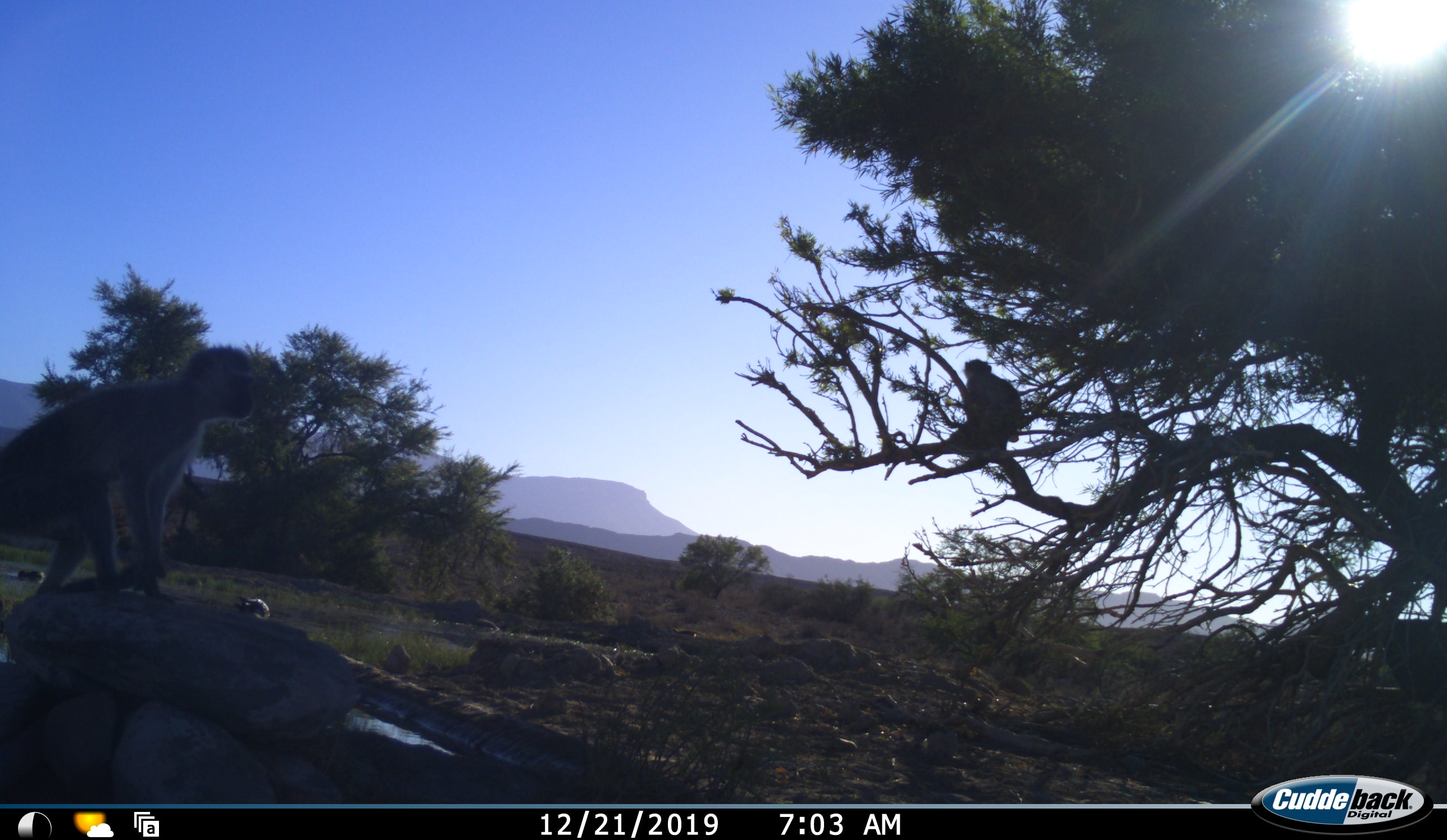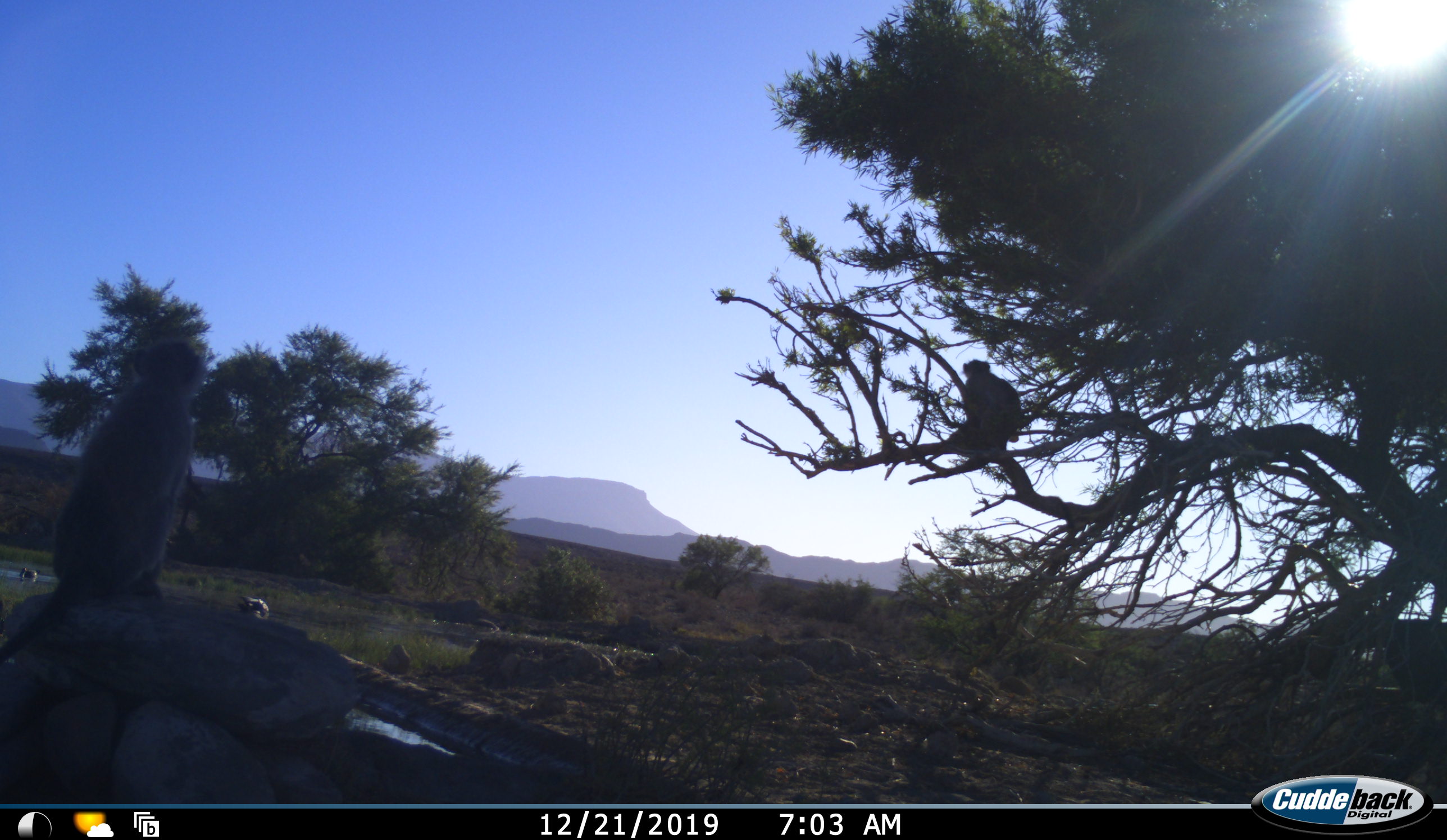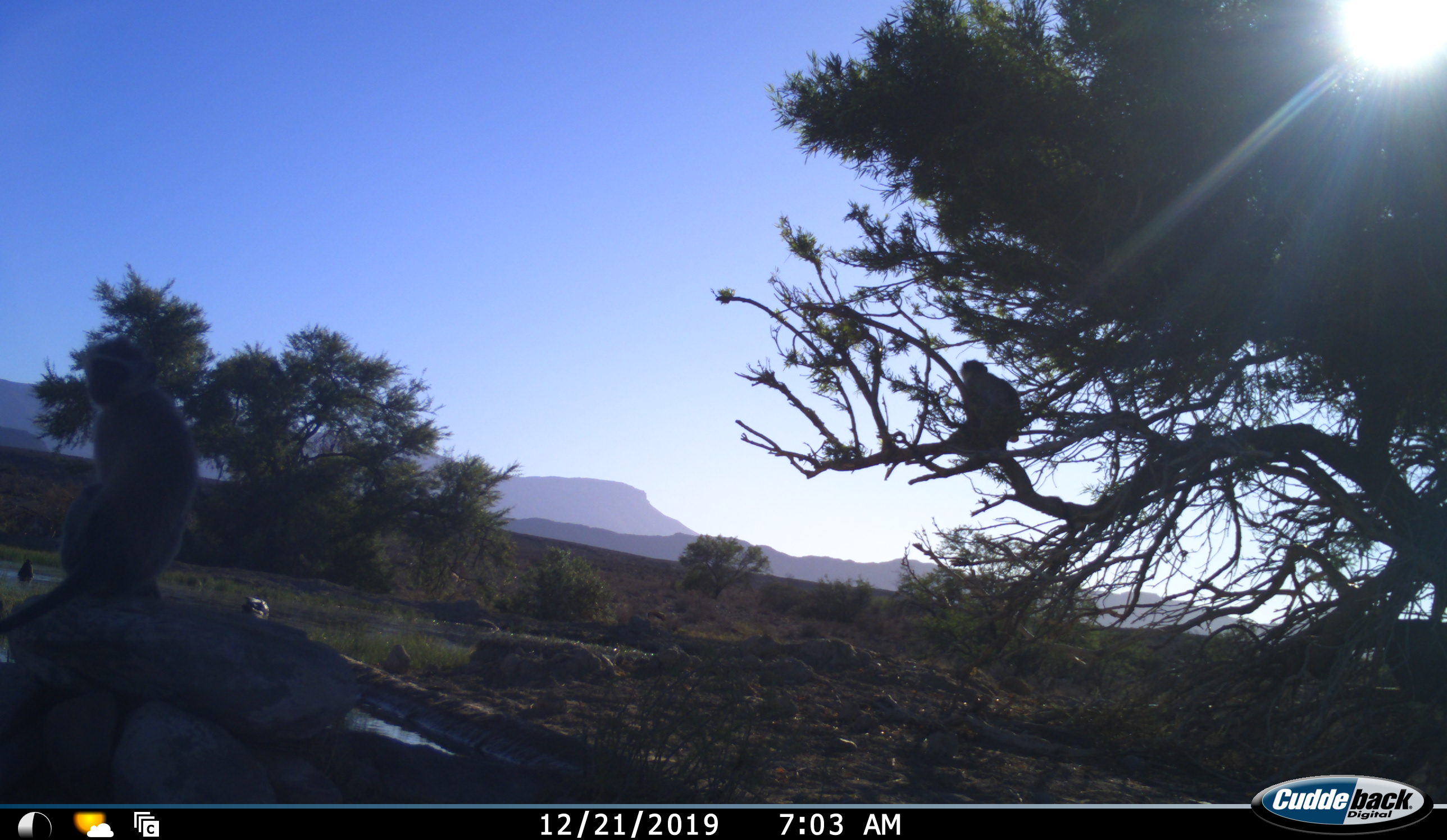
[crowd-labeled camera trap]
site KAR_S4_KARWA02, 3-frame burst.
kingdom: Animalia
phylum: Chordata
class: Mammalia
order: Primates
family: Cercopithecidae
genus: Chlorocebus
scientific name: Chlorocebus pygerythrus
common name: vervet monkey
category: monkeyvervet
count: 2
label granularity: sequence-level